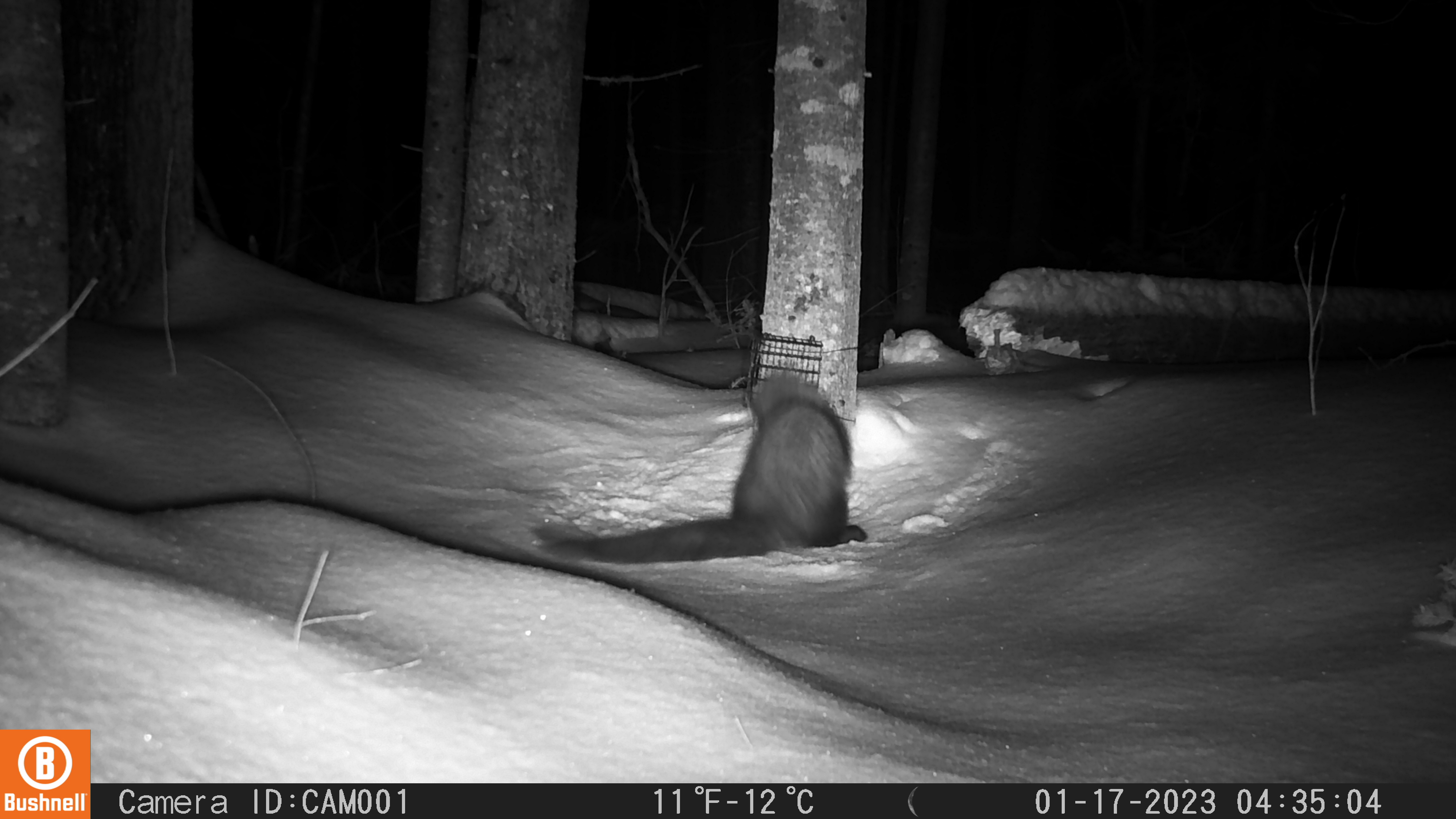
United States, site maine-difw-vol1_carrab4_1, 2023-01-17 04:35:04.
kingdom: Animalia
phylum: Chordata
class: Mammalia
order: Carnivora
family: Mustelidae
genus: Pekania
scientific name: Pekania pennanti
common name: fisher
Fisher (Pekania pennanti).